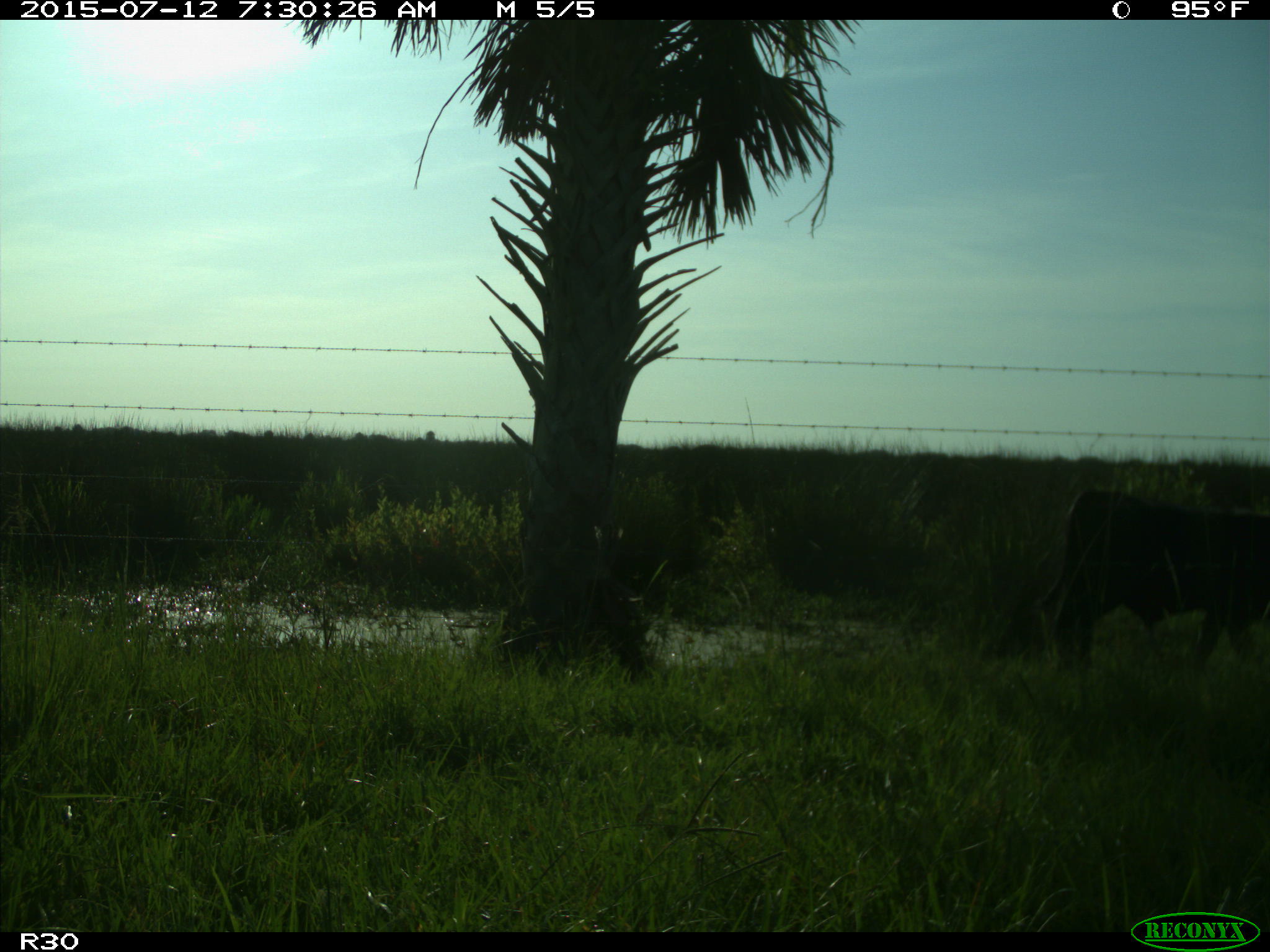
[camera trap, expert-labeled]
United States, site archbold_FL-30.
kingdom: Animalia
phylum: Chordata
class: Mammalia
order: Artiodactyla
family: Bovidae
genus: Bos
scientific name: Bos taurus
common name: domestic cow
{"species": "Bos taurus (domestic cow)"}